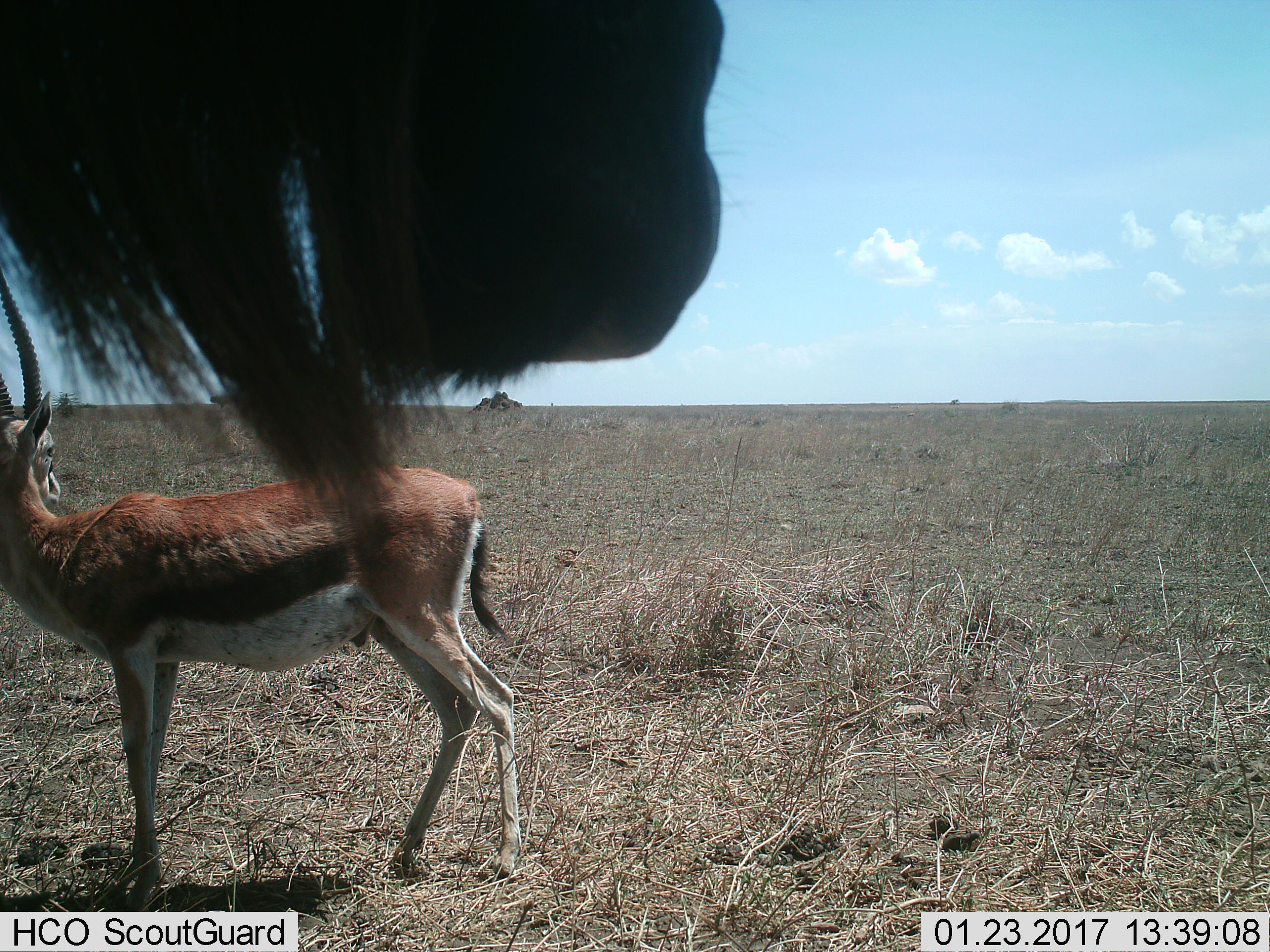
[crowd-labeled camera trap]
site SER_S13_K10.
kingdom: Animalia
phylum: Chordata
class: Mammalia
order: Artiodactyla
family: Bovidae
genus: Eudorcas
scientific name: Eudorcas thomsonii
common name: thomson's gazelle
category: gazellethomsons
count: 1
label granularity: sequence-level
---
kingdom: Animalia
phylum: Chordata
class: Mammalia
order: Artiodactyla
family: Bovidae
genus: Connochaetes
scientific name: Connochaetes taurinus taurinus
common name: blue wildebeest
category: wildebeestblue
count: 1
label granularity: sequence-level